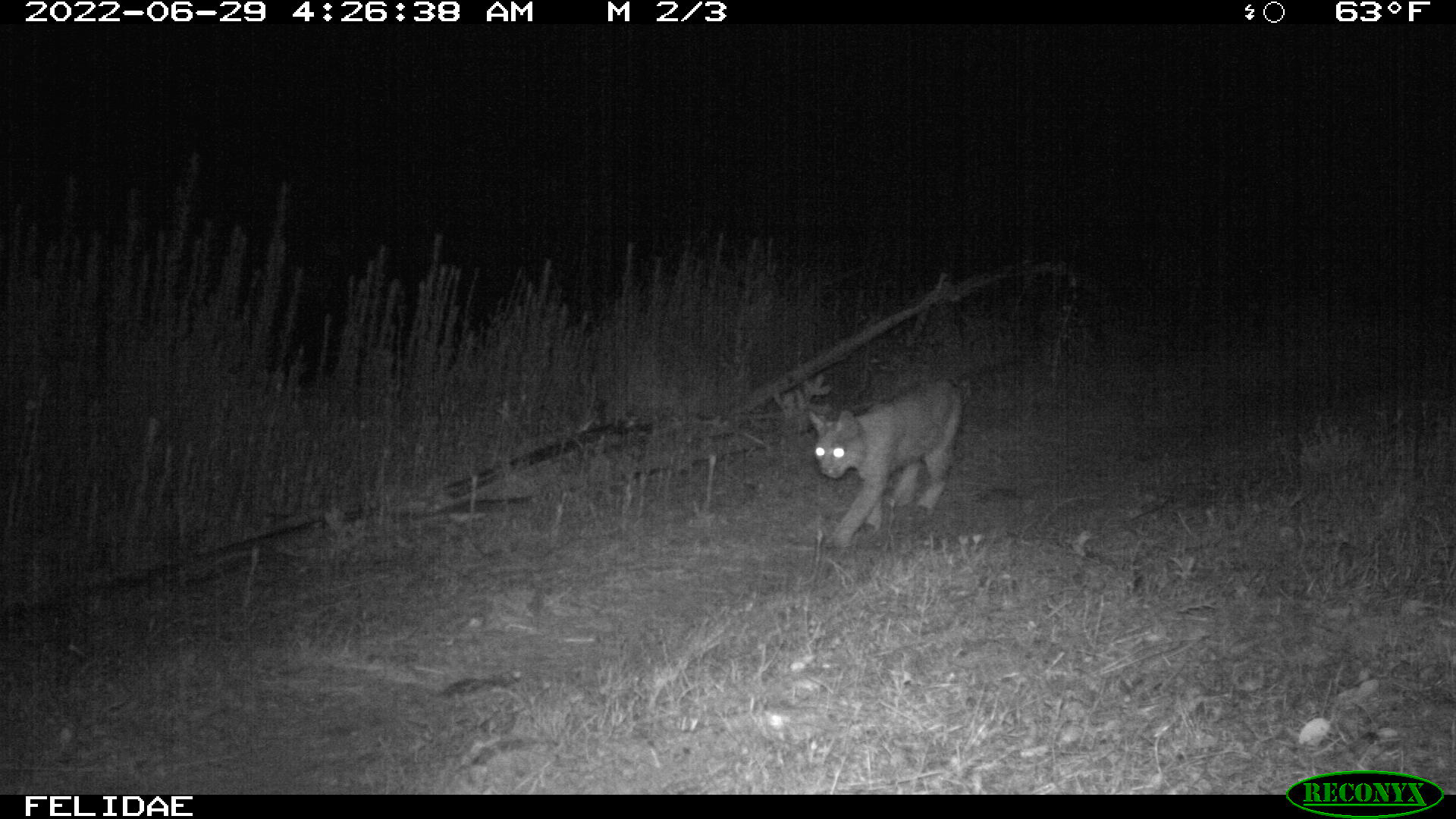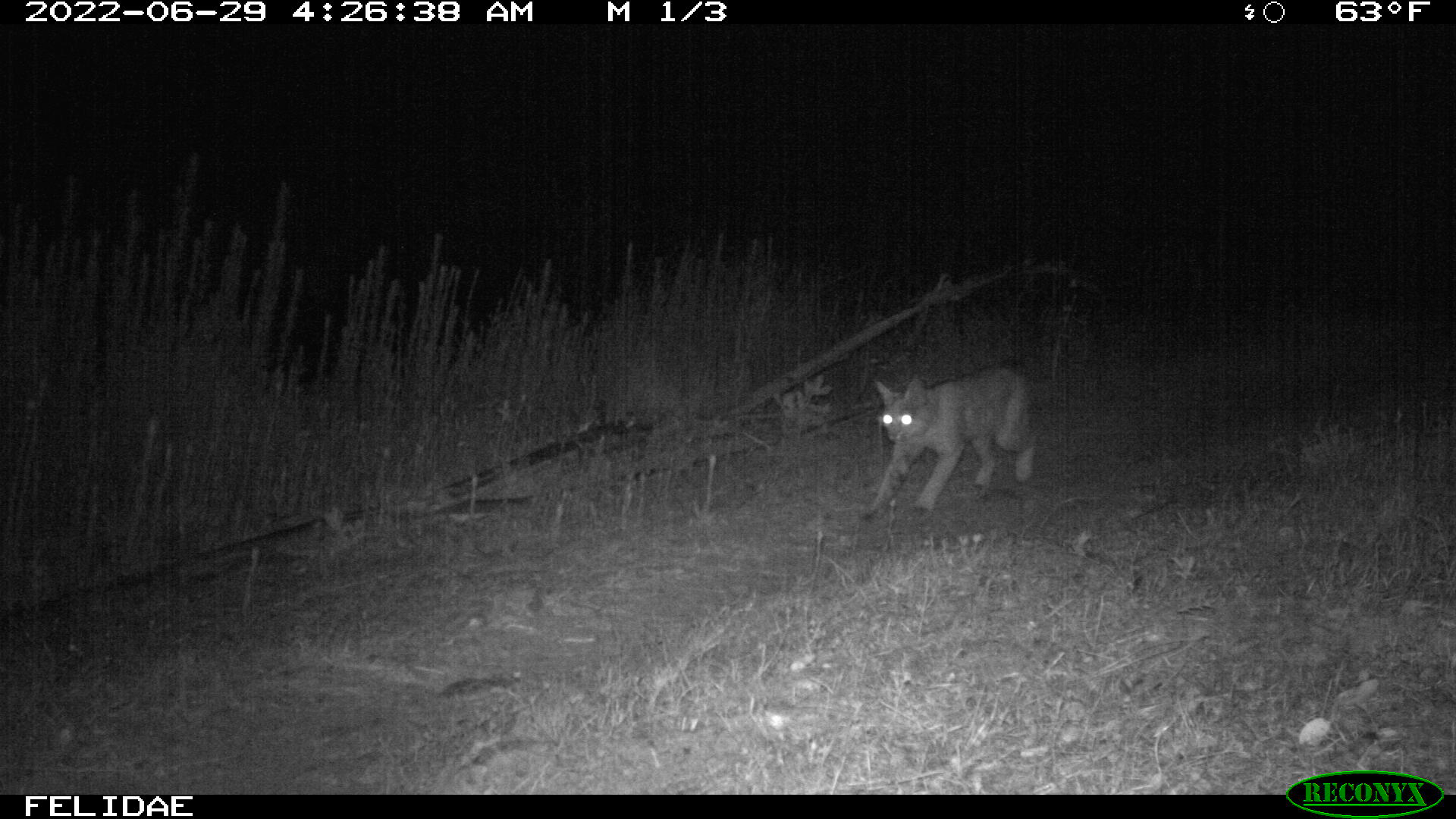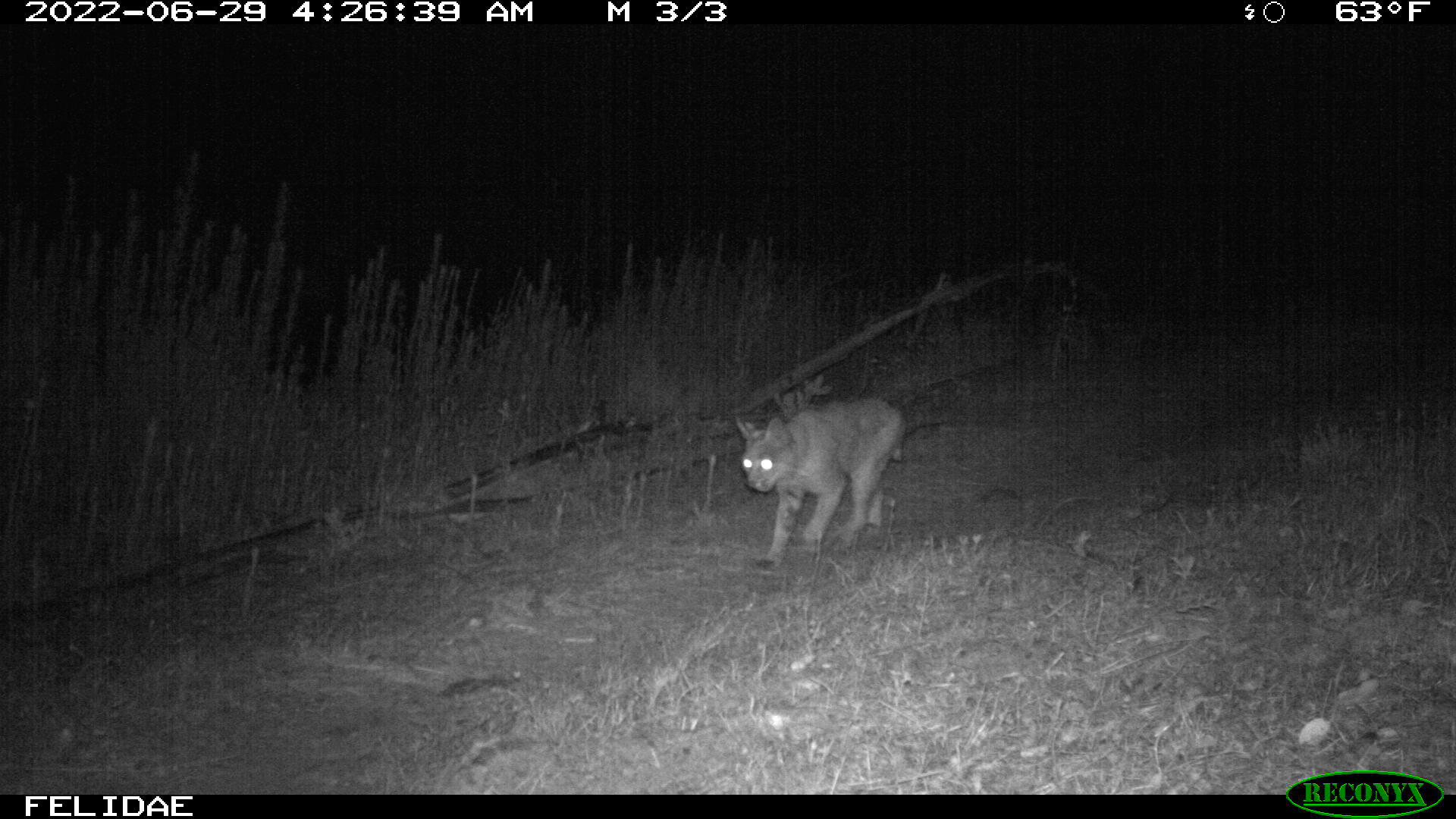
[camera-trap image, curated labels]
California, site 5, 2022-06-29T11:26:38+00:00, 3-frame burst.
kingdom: Animalia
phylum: Chordata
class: Mammalia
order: Carnivora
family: Felidae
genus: Lynx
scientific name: Lynx rufus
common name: bobcat